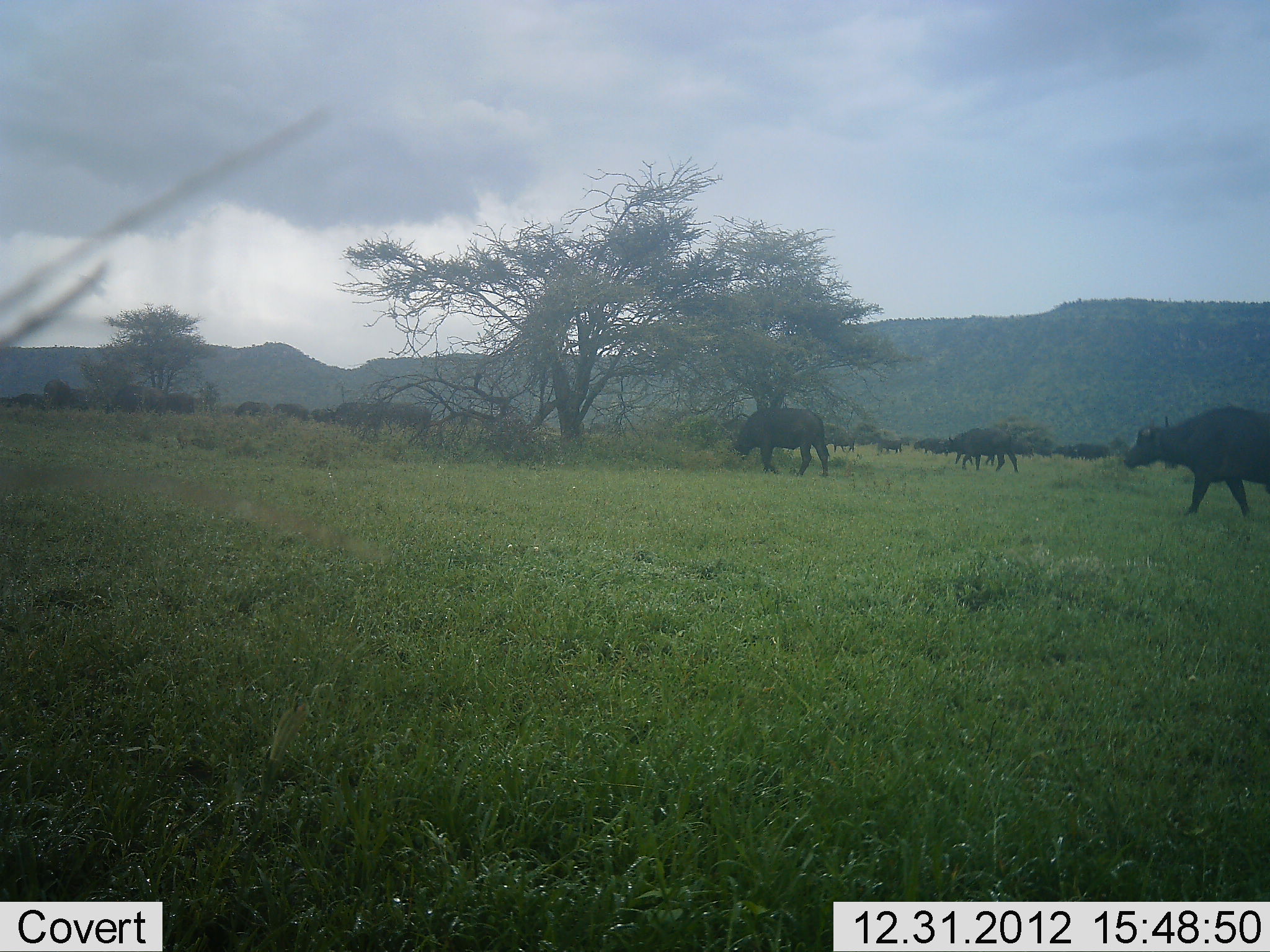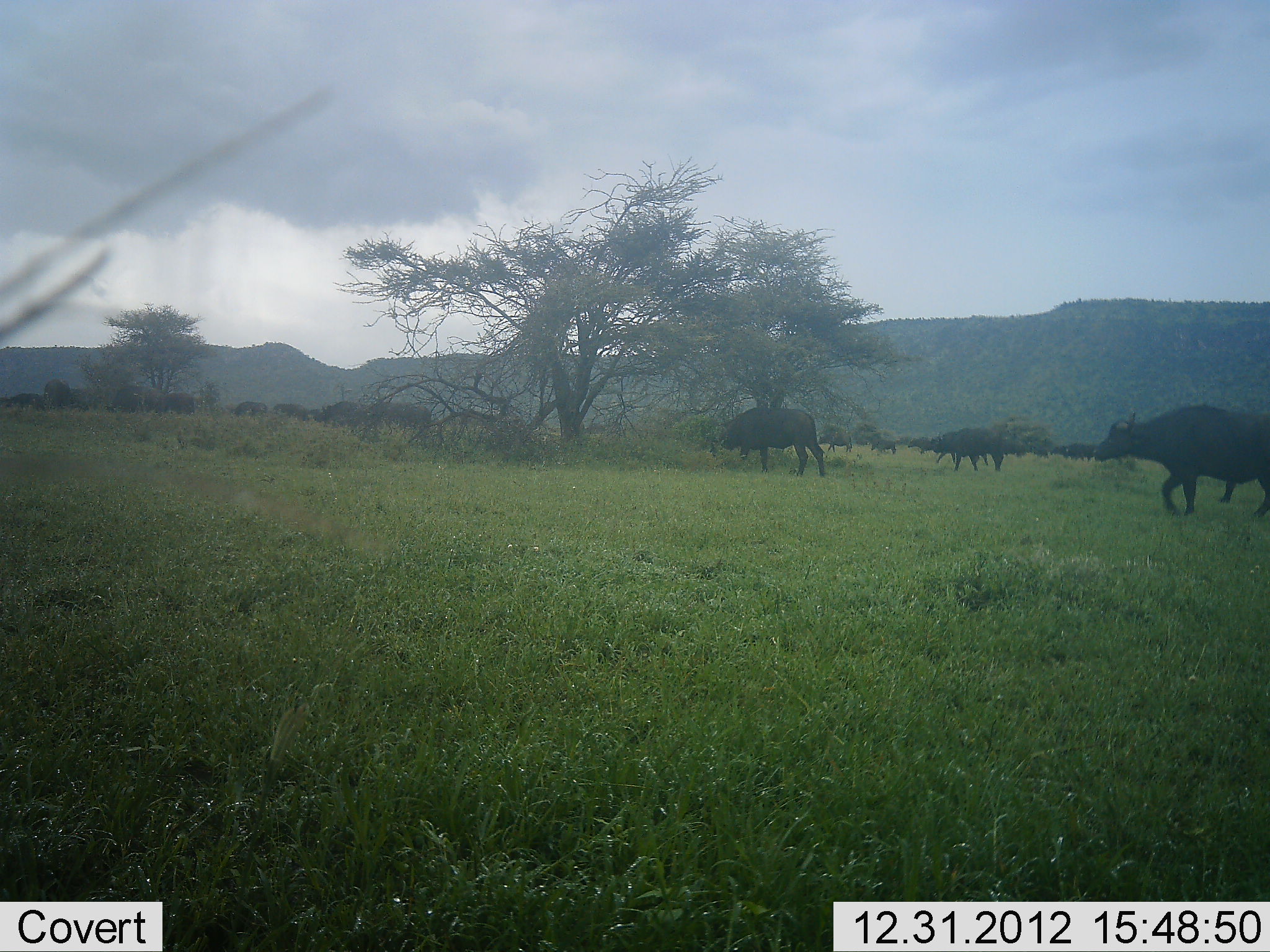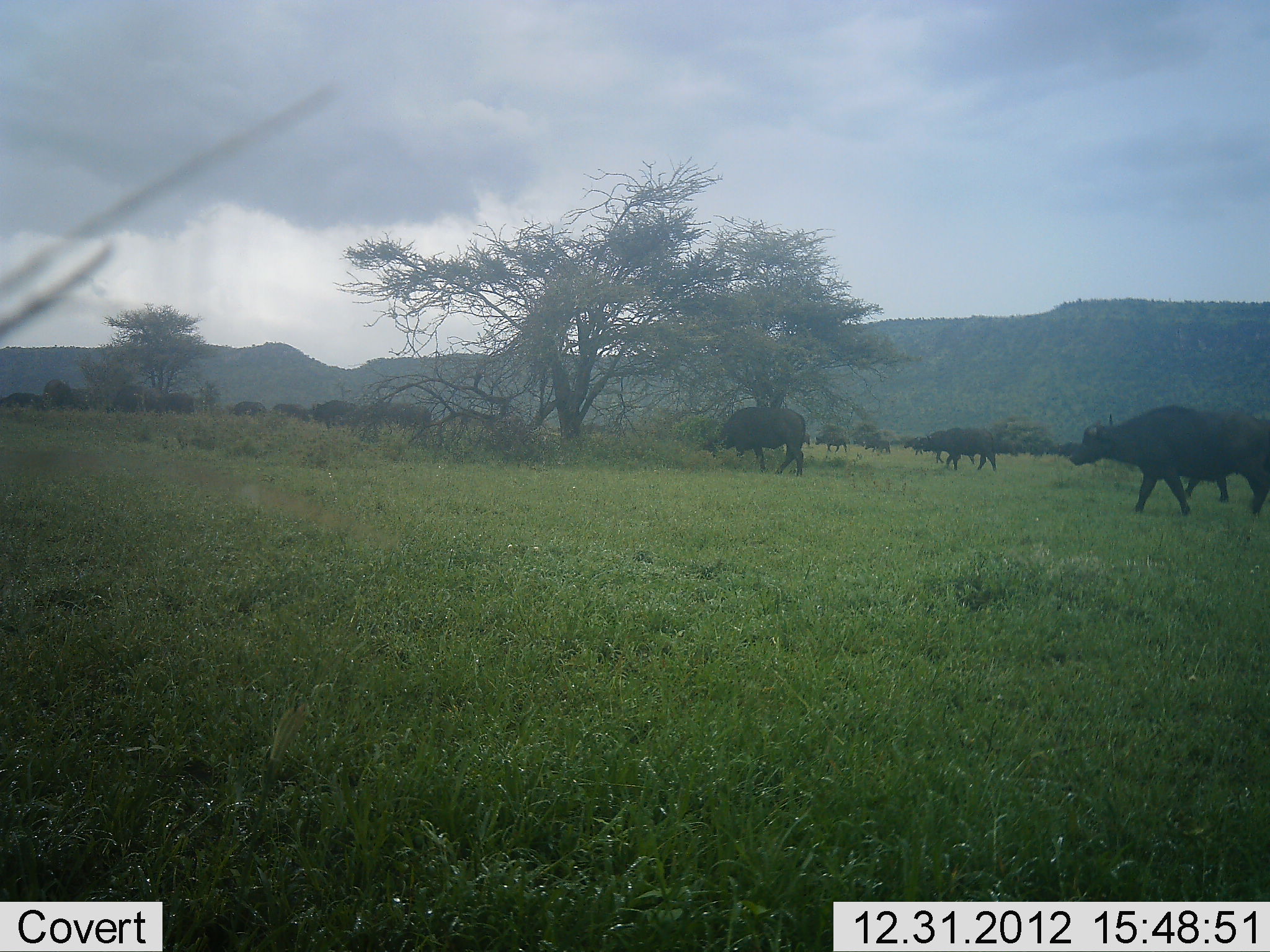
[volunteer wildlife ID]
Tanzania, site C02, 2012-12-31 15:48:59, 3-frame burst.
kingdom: Animalia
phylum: Chordata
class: Mammalia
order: Artiodactyla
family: Bovidae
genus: Syncerus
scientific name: Syncerus caffer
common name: cape buffalo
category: buffalo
Buffalo (cape buffalo) (Syncerus caffer), count 11-50. Behavior (volunteer vote fractions): standing 7%, resting 0%, moving 100%, interacting 7%. Young present (vote fraction): 13%. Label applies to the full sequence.